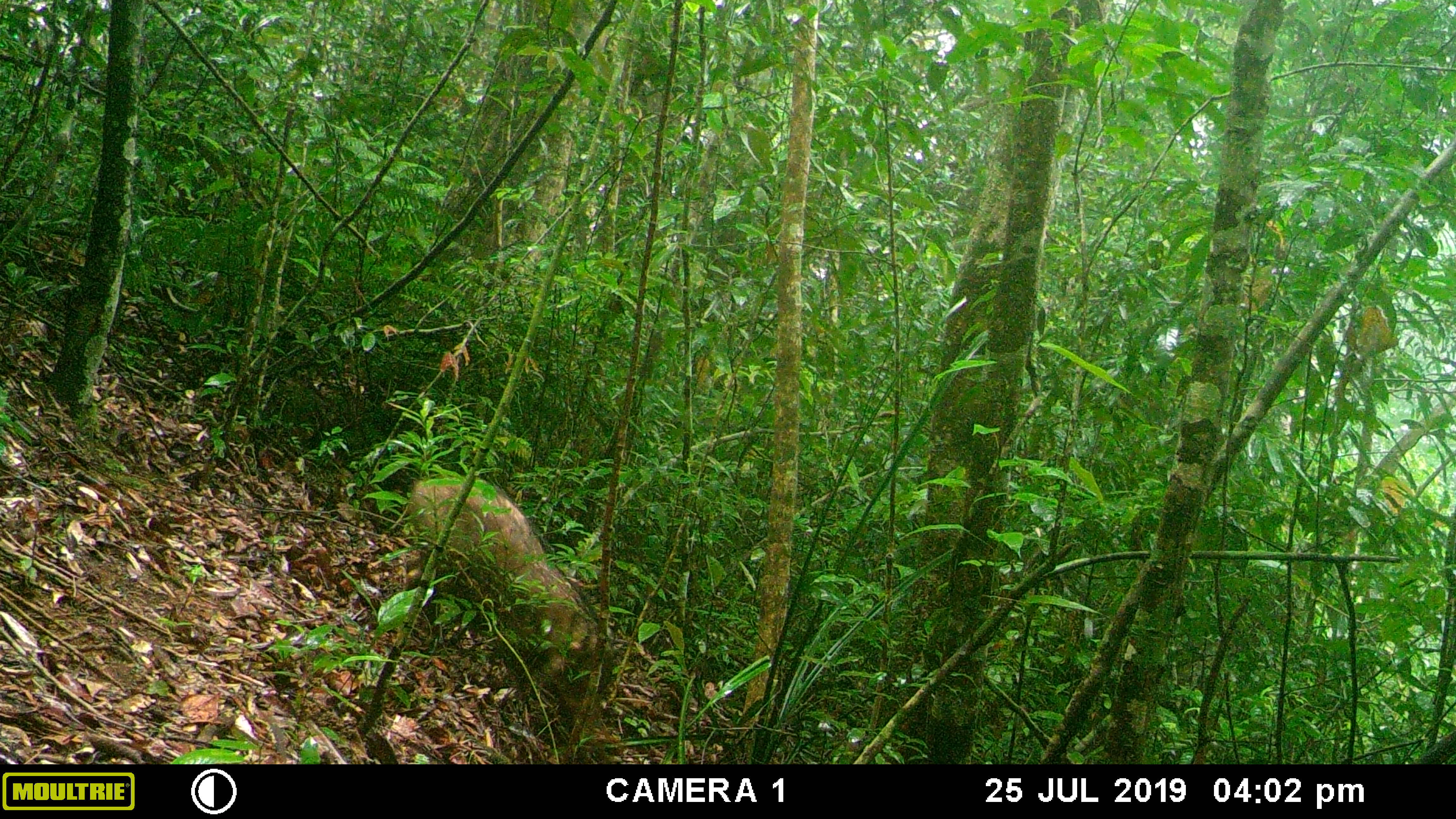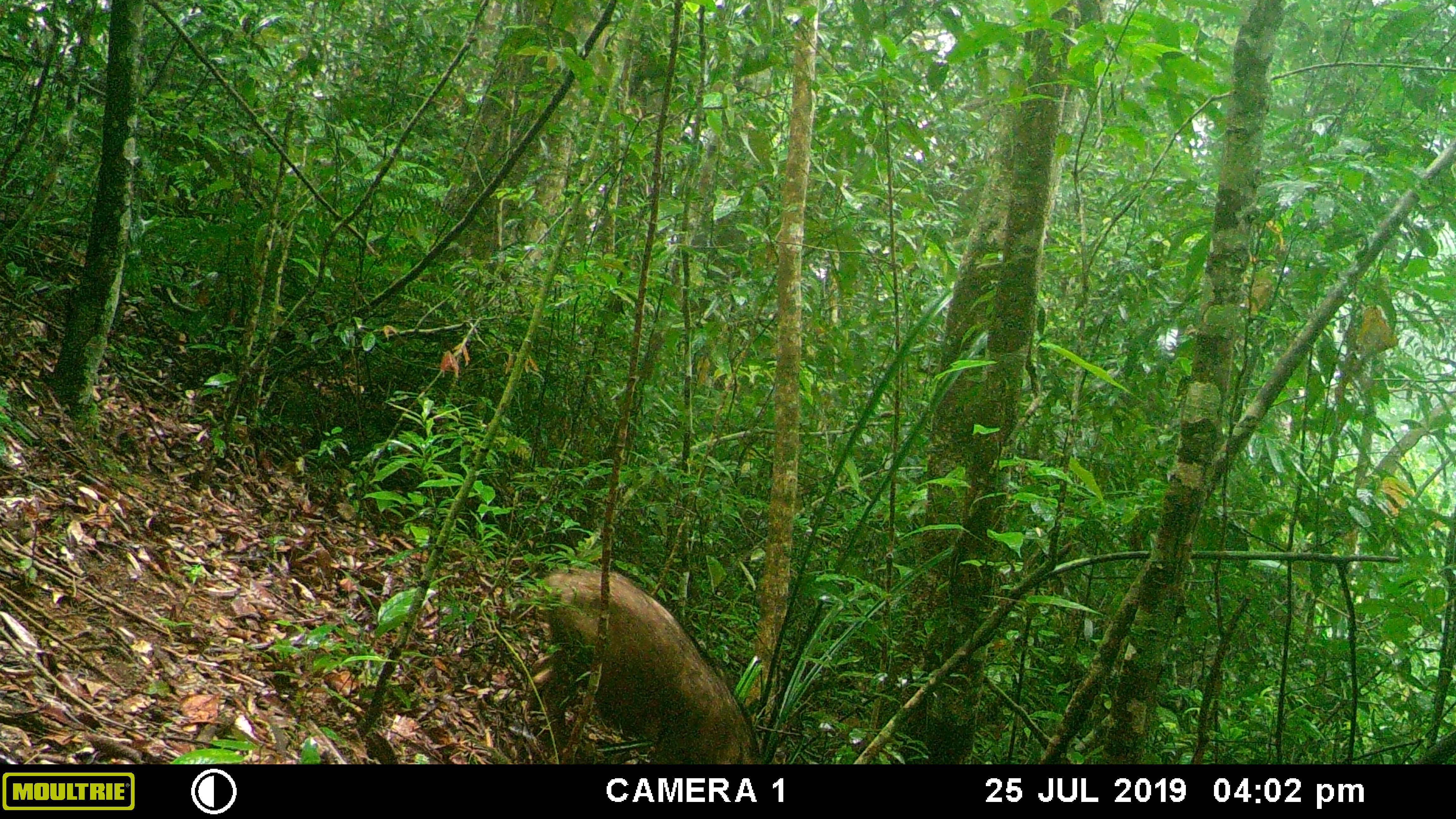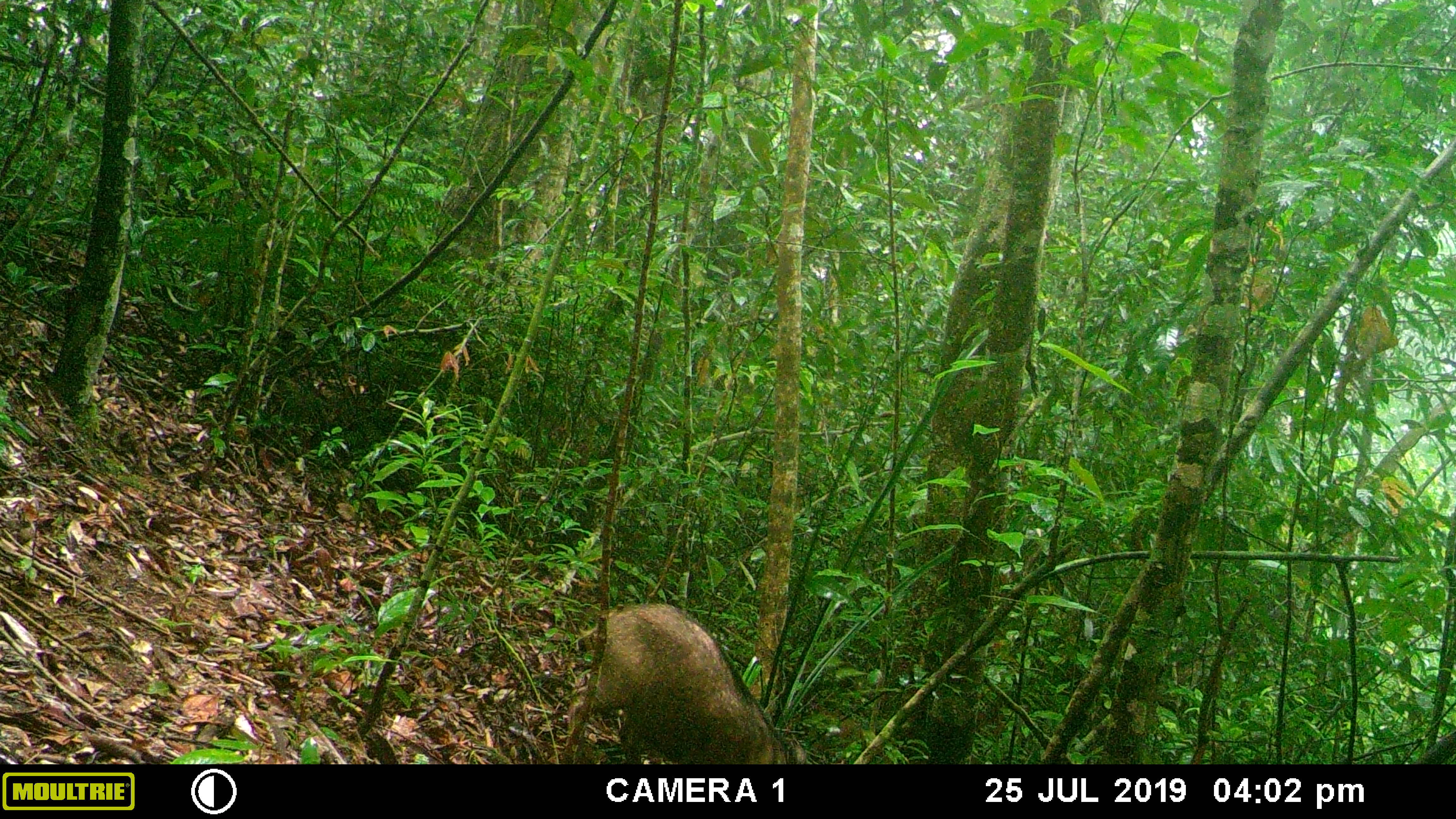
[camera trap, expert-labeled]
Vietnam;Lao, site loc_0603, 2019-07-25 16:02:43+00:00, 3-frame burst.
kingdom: Animalia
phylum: Chordata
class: Mammalia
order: Artiodactyla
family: Suidae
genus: Sus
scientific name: Sus scrofa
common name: eurasian wild pig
Eurasian wild pig (Sus scrofa). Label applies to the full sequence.